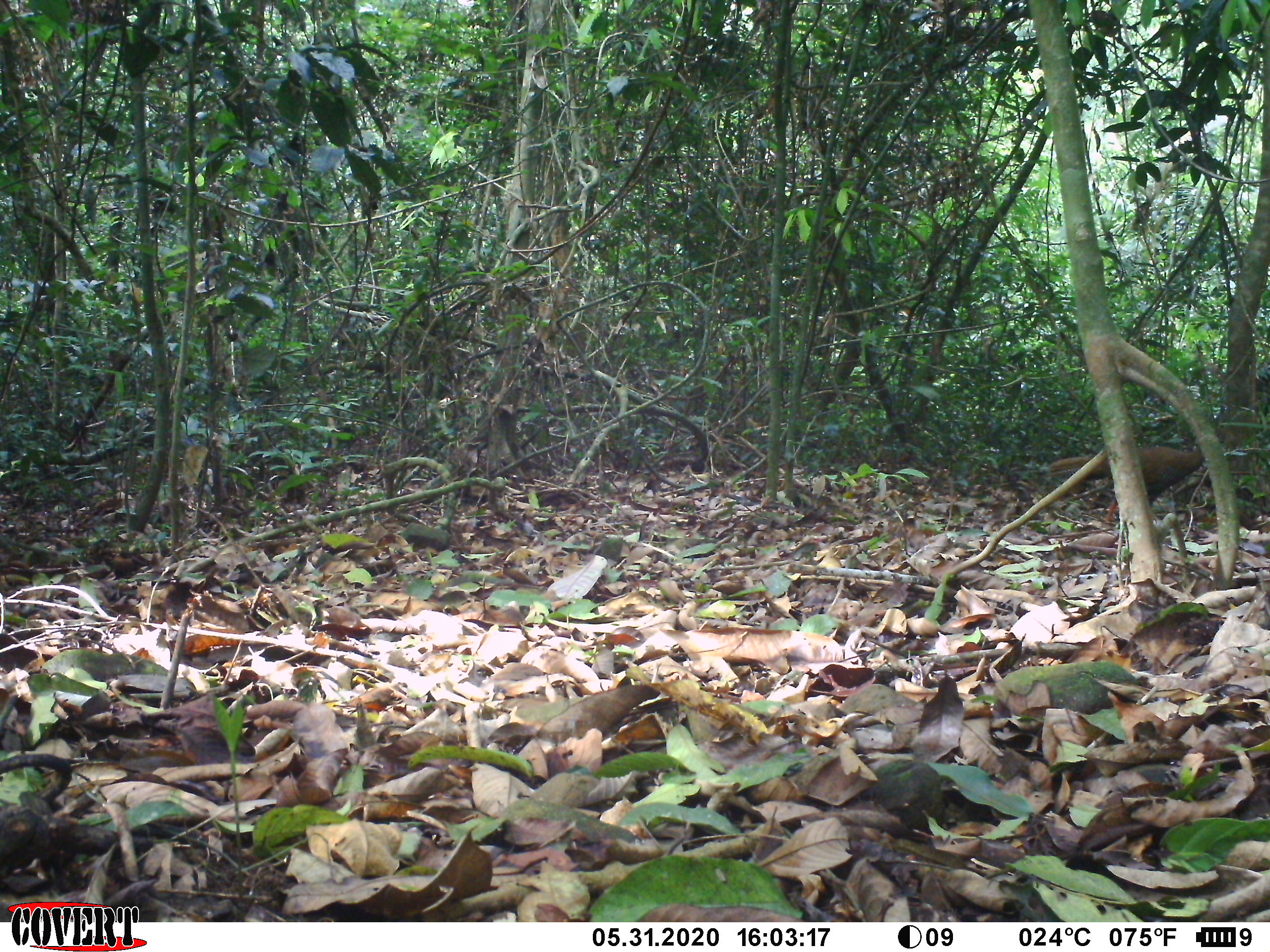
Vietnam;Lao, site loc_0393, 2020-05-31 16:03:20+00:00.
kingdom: Animalia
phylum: Chordata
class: Aves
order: Galliformes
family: Phasianidae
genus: Lophura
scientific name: Lophura nycthemera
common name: silver pheasant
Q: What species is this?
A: Silver pheasant (Lophura nycthemera).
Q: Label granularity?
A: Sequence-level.